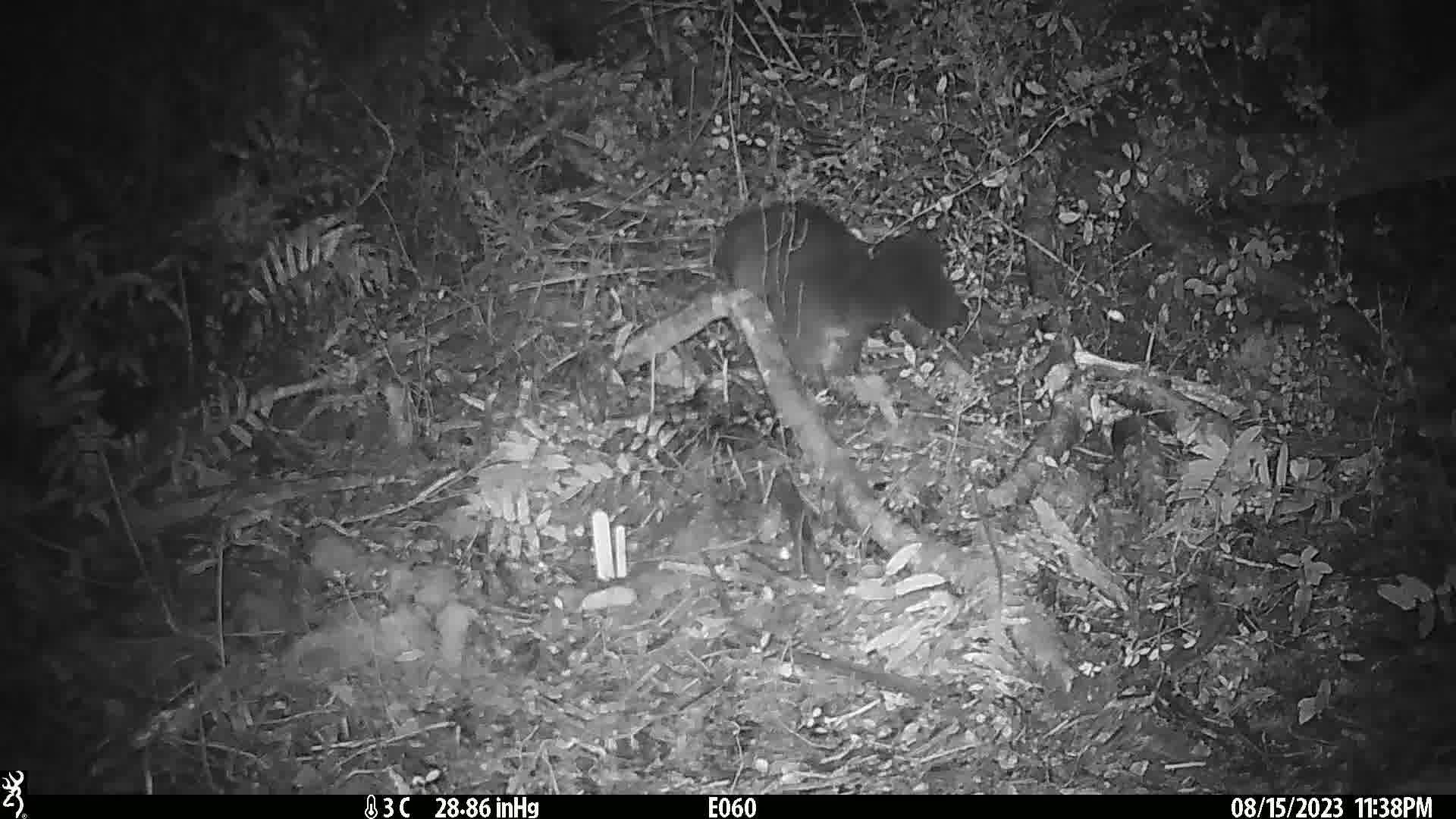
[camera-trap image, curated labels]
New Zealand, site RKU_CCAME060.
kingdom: Animalia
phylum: Chordata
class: Mammalia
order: Diprotodontia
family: Phalangeridae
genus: Trichosurus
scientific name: Trichosurus vulpecula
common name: common brushtail possum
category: possum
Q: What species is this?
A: Possum (common brushtail possum) (Trichosurus vulpecula).